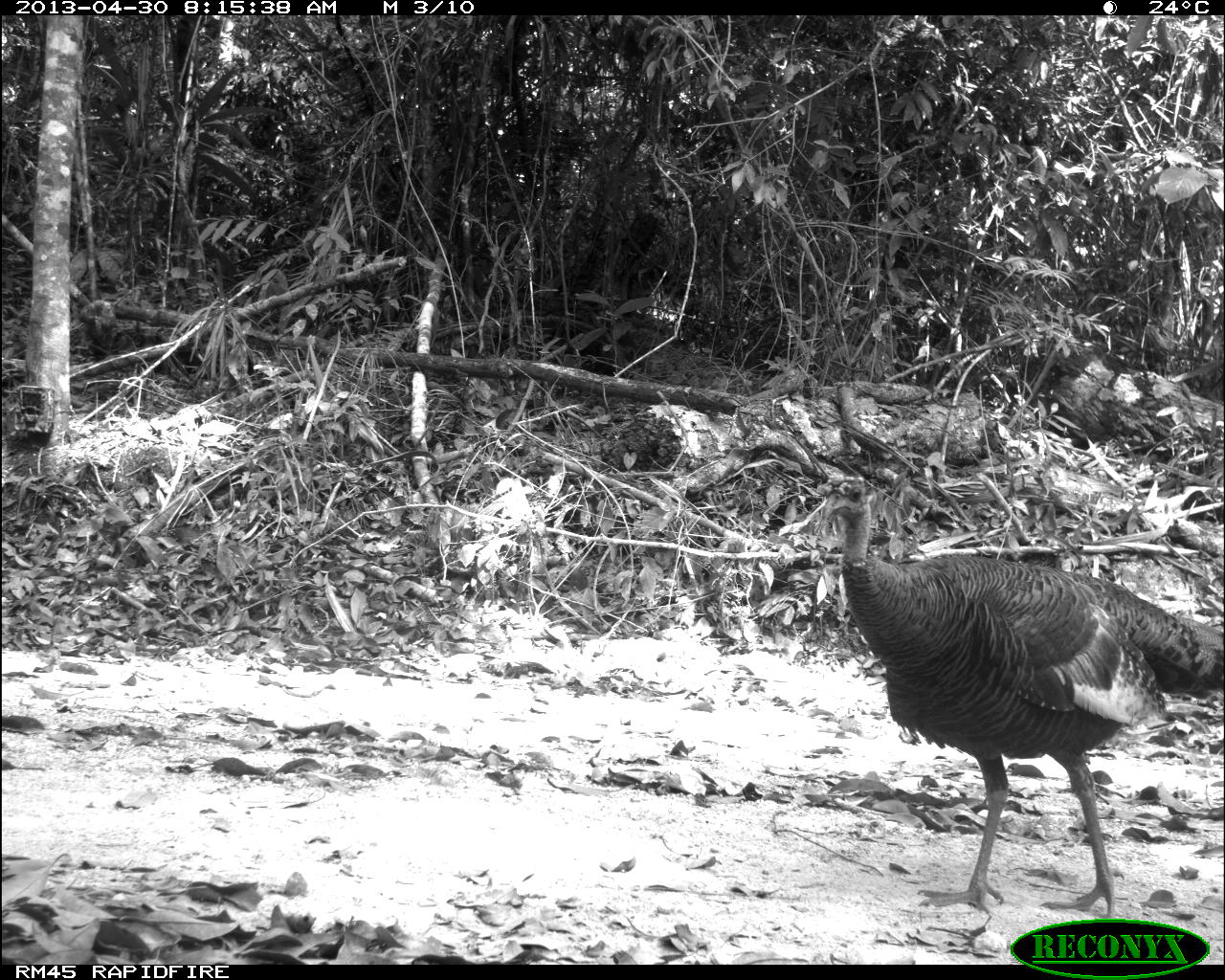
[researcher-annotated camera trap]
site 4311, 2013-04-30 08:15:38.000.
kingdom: Animalia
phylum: Chordata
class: Aves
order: Galliformes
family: Phasianidae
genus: Meleagris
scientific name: Meleagris ocellata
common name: ocellated turkey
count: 1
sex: female